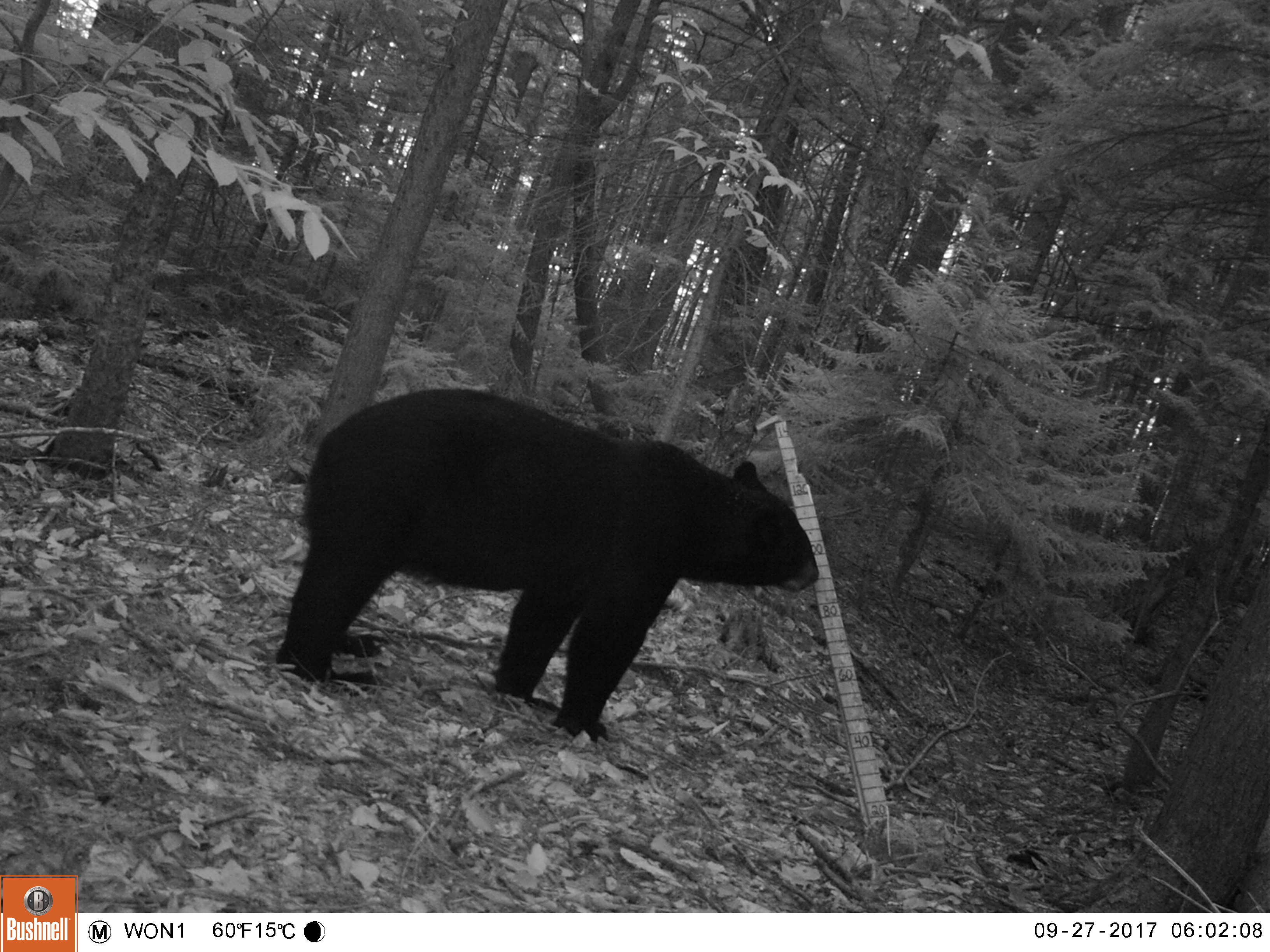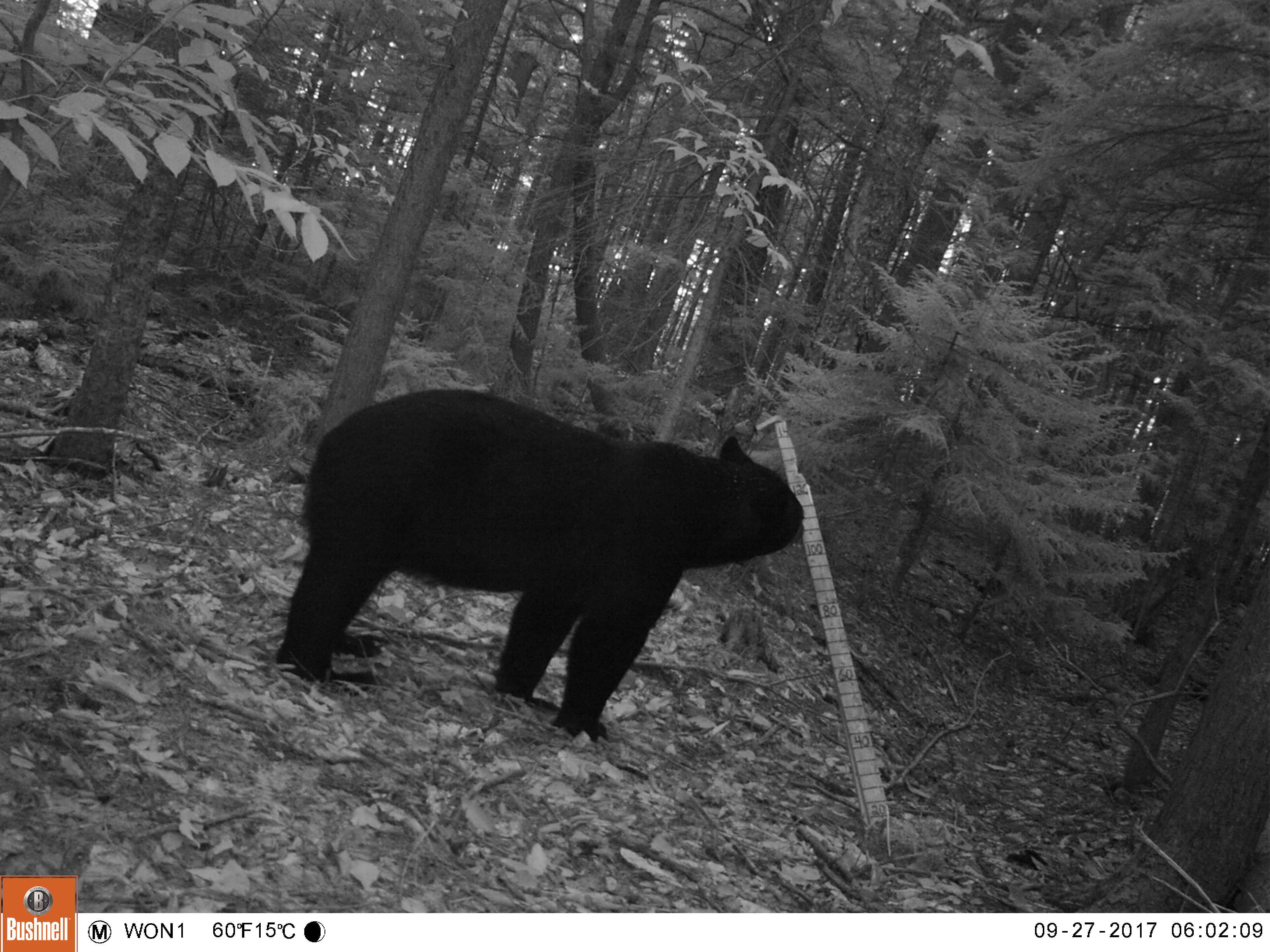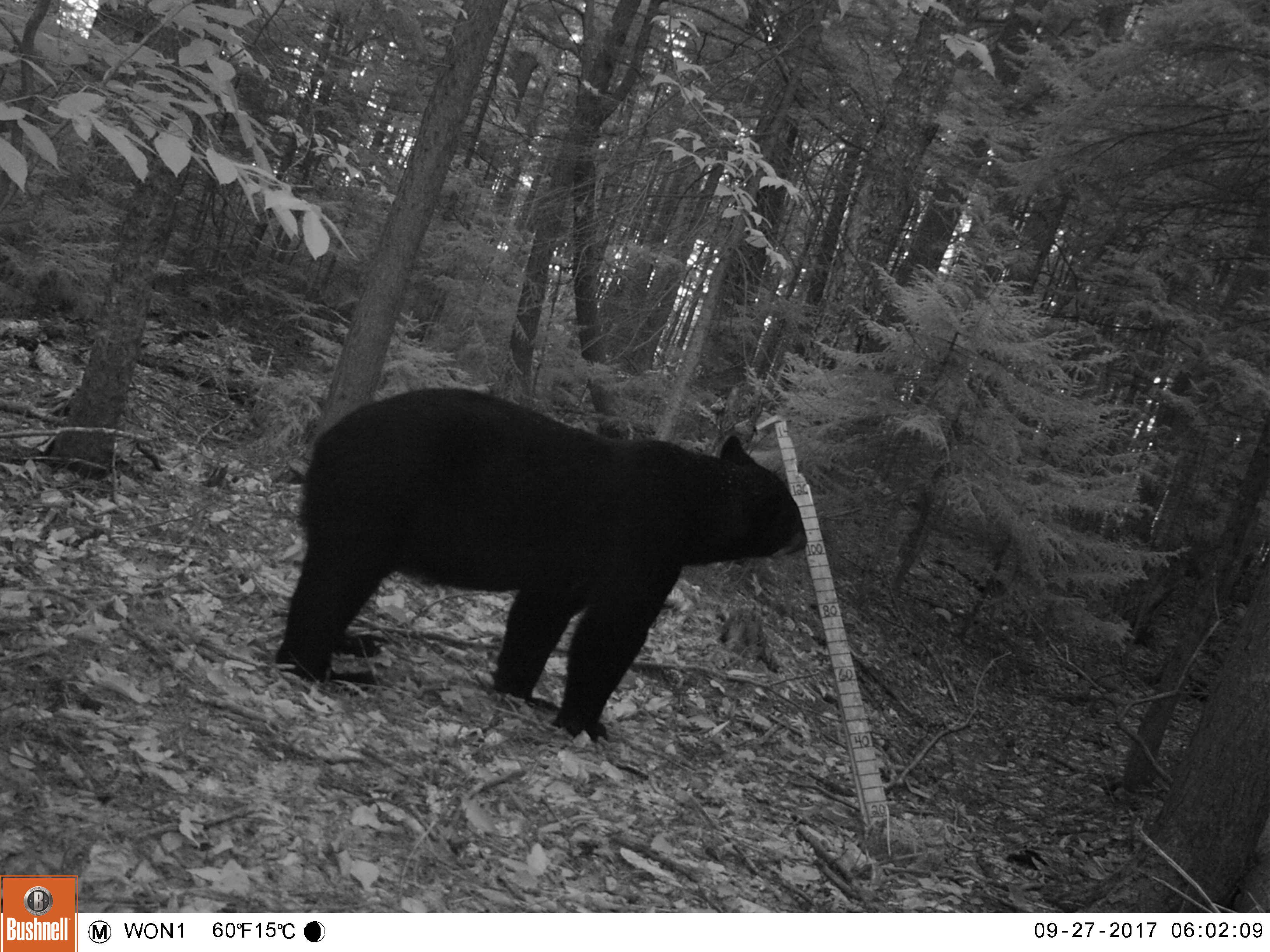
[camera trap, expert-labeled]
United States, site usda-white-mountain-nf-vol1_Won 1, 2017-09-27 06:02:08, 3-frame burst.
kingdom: Animalia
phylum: Chordata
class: Mammalia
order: Carnivora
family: Ursidae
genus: Ursus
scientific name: Ursus americanus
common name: black bear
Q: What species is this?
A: Black bear (Ursus americanus).